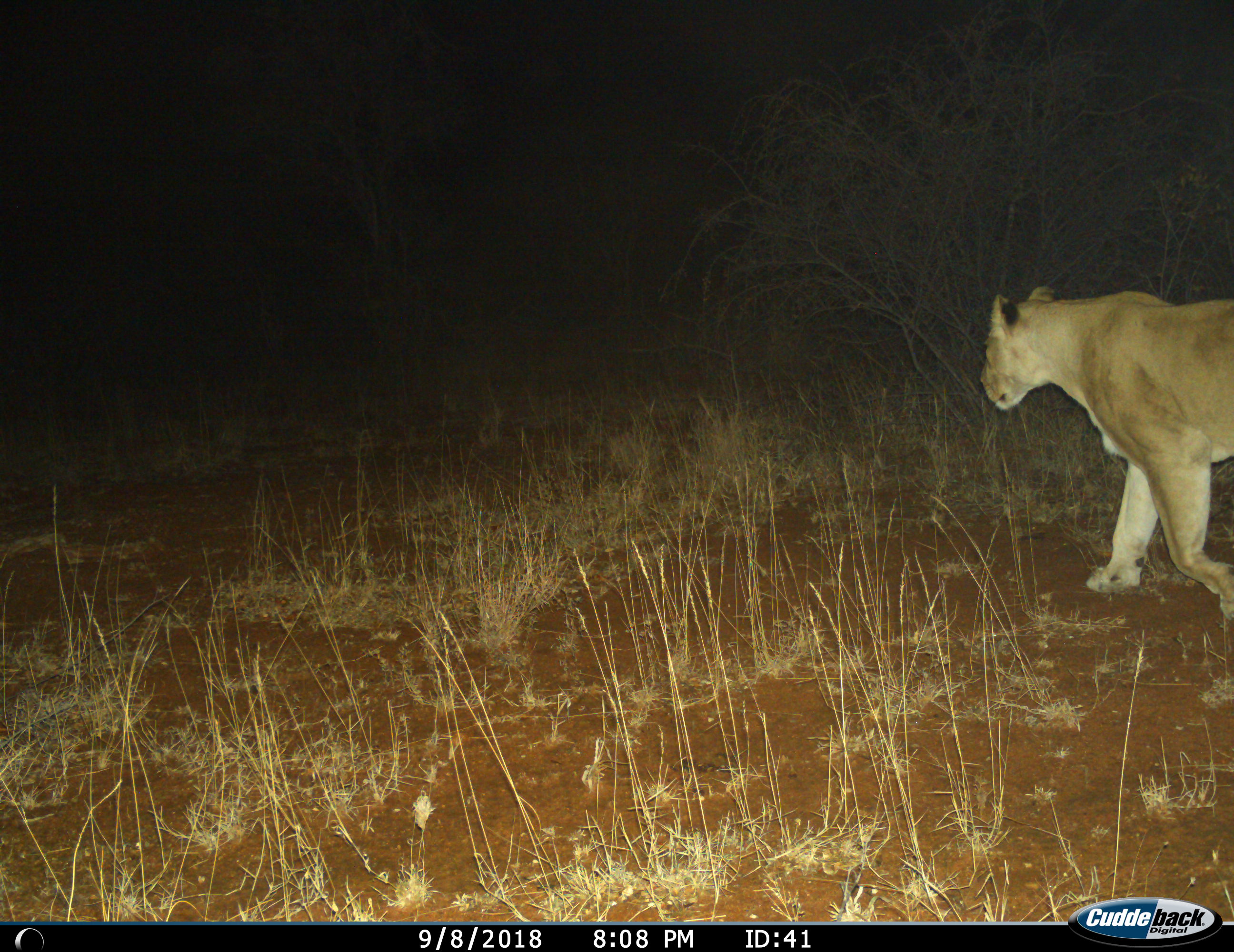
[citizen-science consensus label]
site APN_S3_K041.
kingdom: Animalia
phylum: Chordata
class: Mammalia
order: Carnivora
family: Felidae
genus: Panthera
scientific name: Panthera leo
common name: lion female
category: lionfemale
Lionfemale (lion female) (Panthera leo), count 1. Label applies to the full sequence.